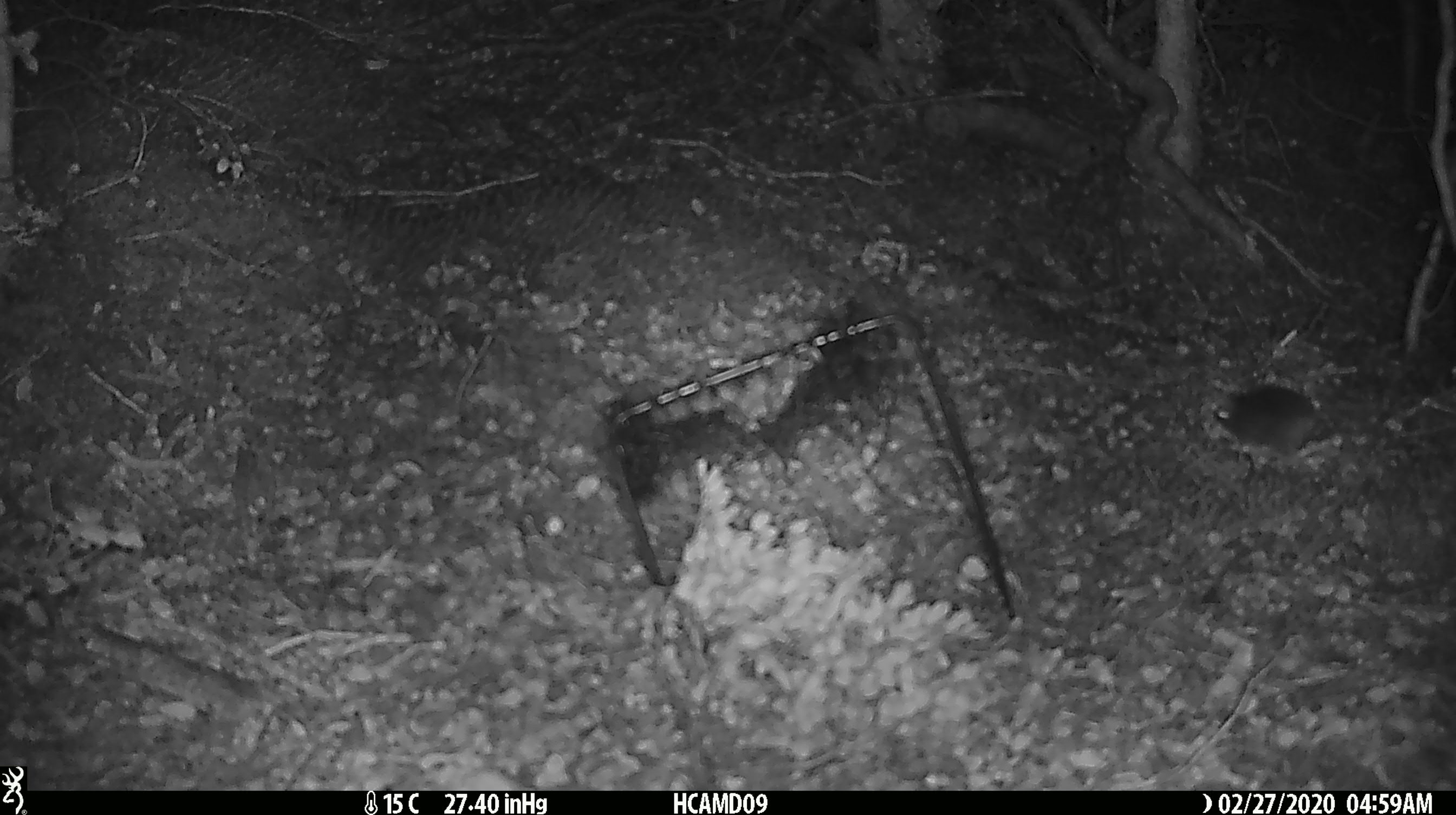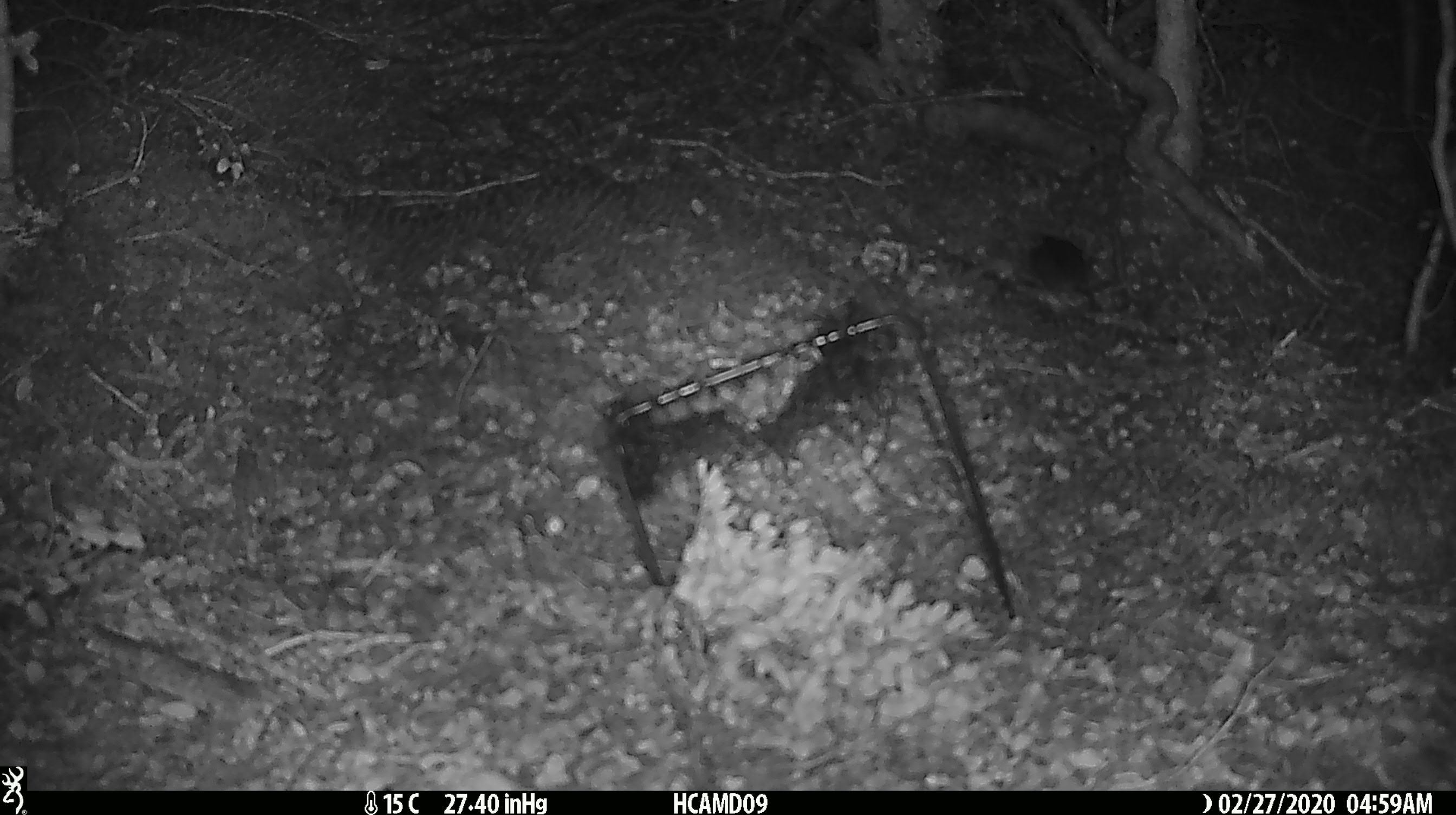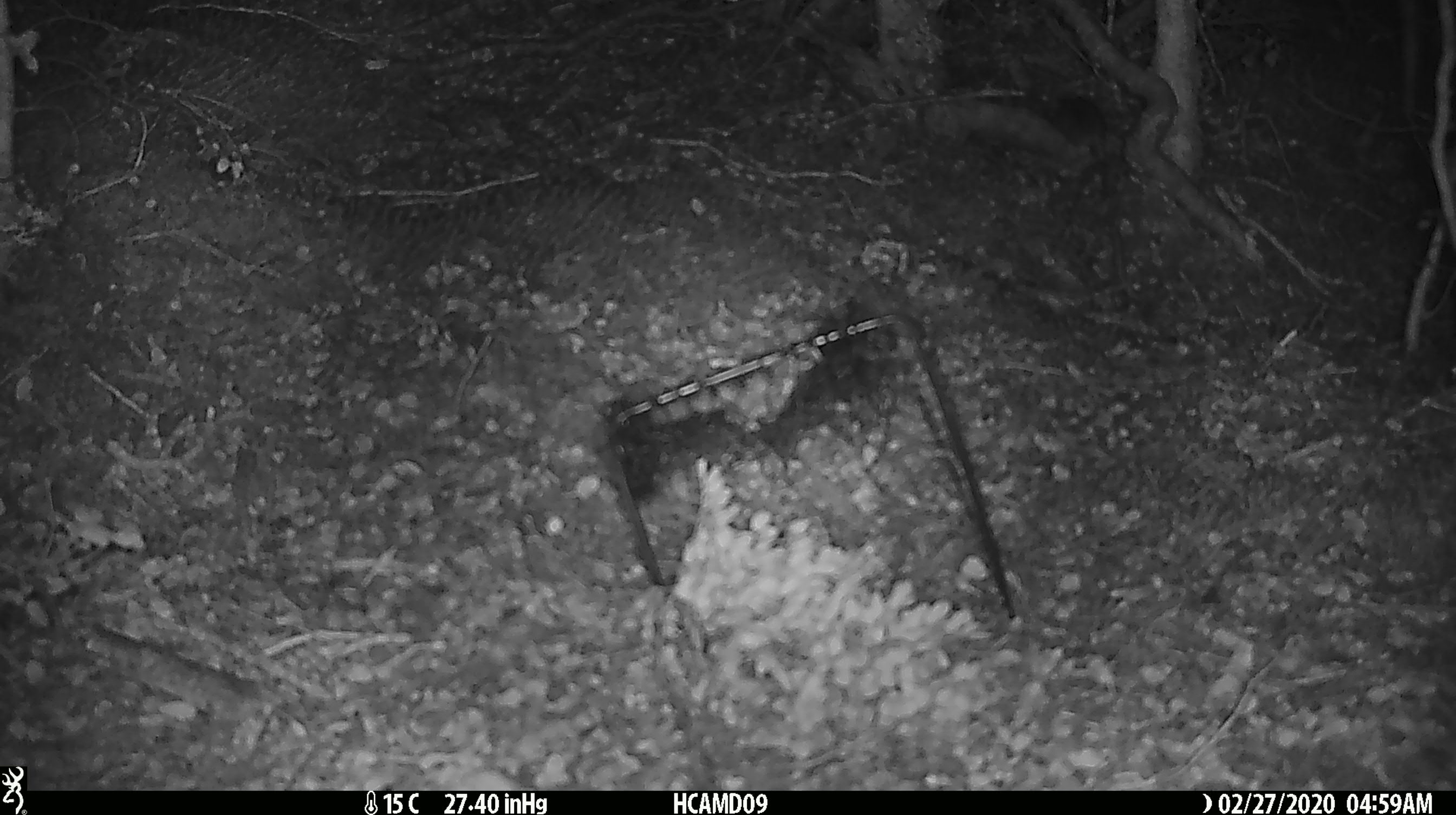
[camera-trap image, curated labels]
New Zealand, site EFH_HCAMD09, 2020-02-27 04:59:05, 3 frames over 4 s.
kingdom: Animalia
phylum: Chordata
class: Mammalia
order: Rodentia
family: Muridae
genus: Mus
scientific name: Mus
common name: mouse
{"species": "mouse (Mus)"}